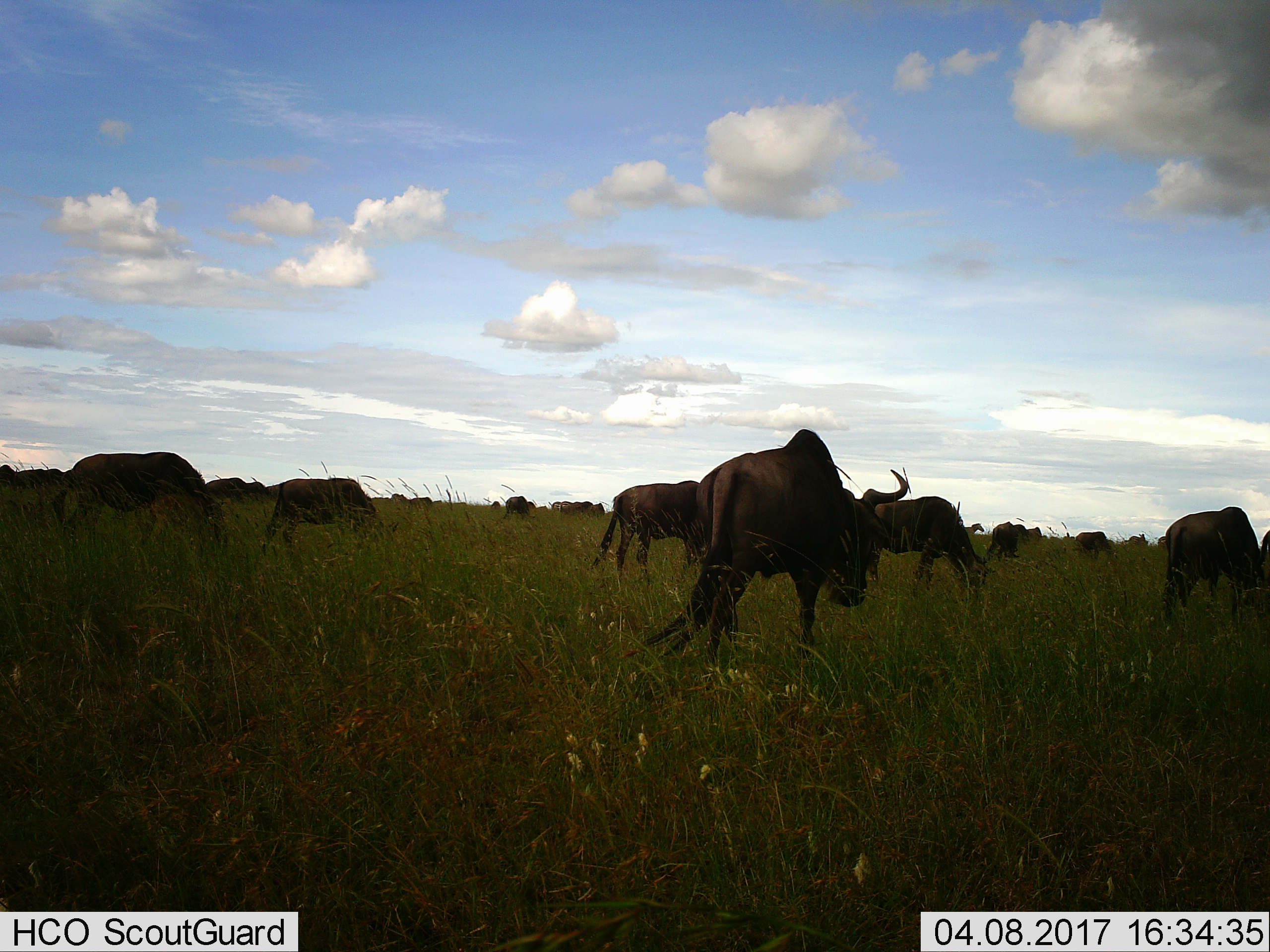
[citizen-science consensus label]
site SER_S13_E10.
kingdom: Animalia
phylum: Chordata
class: Mammalia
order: Artiodactyla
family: Bovidae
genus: Connochaetes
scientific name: Connochaetes taurinus taurinus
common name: blue wildebeest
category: wildebeestblue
Wildebeestblue (blue wildebeest) (Connochaetes taurinus taurinus), count 11-50. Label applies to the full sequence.